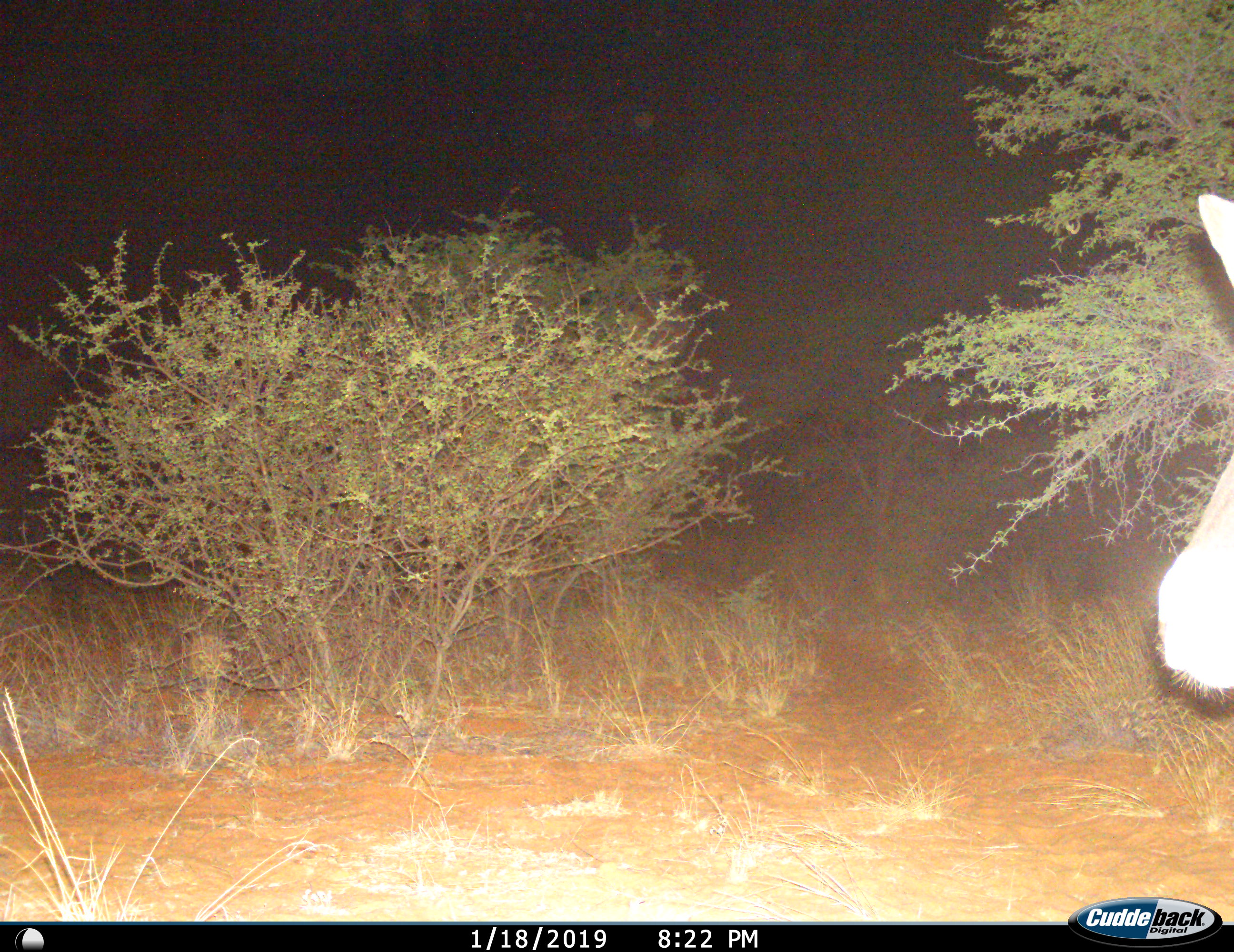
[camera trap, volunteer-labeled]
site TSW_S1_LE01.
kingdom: Animalia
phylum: Chordata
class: Mammalia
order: Artiodactyla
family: Bovidae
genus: Oryx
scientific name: Oryx gazella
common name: gemsbok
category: oryx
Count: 1.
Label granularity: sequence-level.